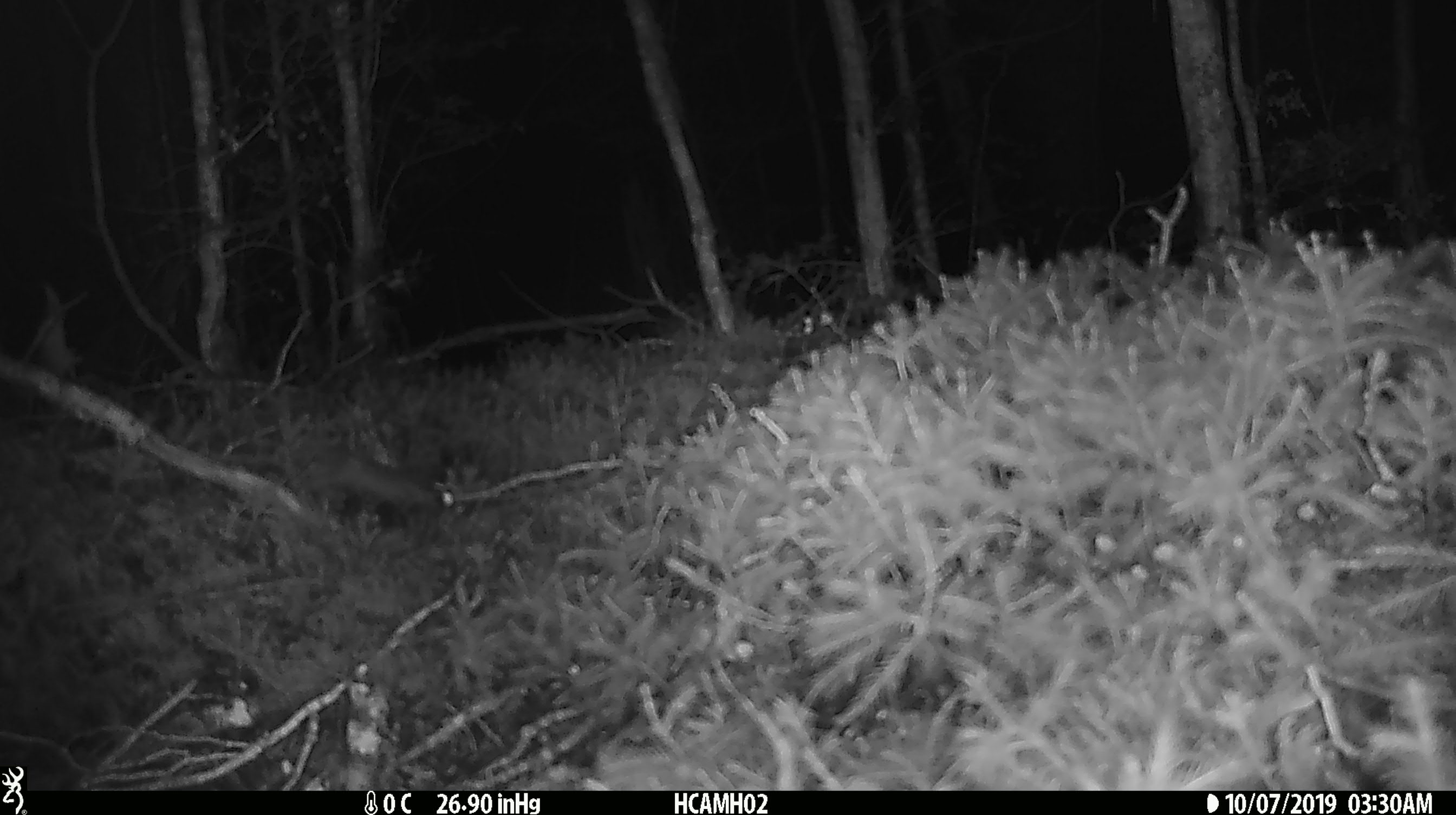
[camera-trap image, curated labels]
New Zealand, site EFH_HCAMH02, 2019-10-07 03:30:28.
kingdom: Animalia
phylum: Chordata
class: Mammalia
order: Rodentia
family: Muridae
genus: Mus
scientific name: Mus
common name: mouse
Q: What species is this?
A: Mouse (Mus).